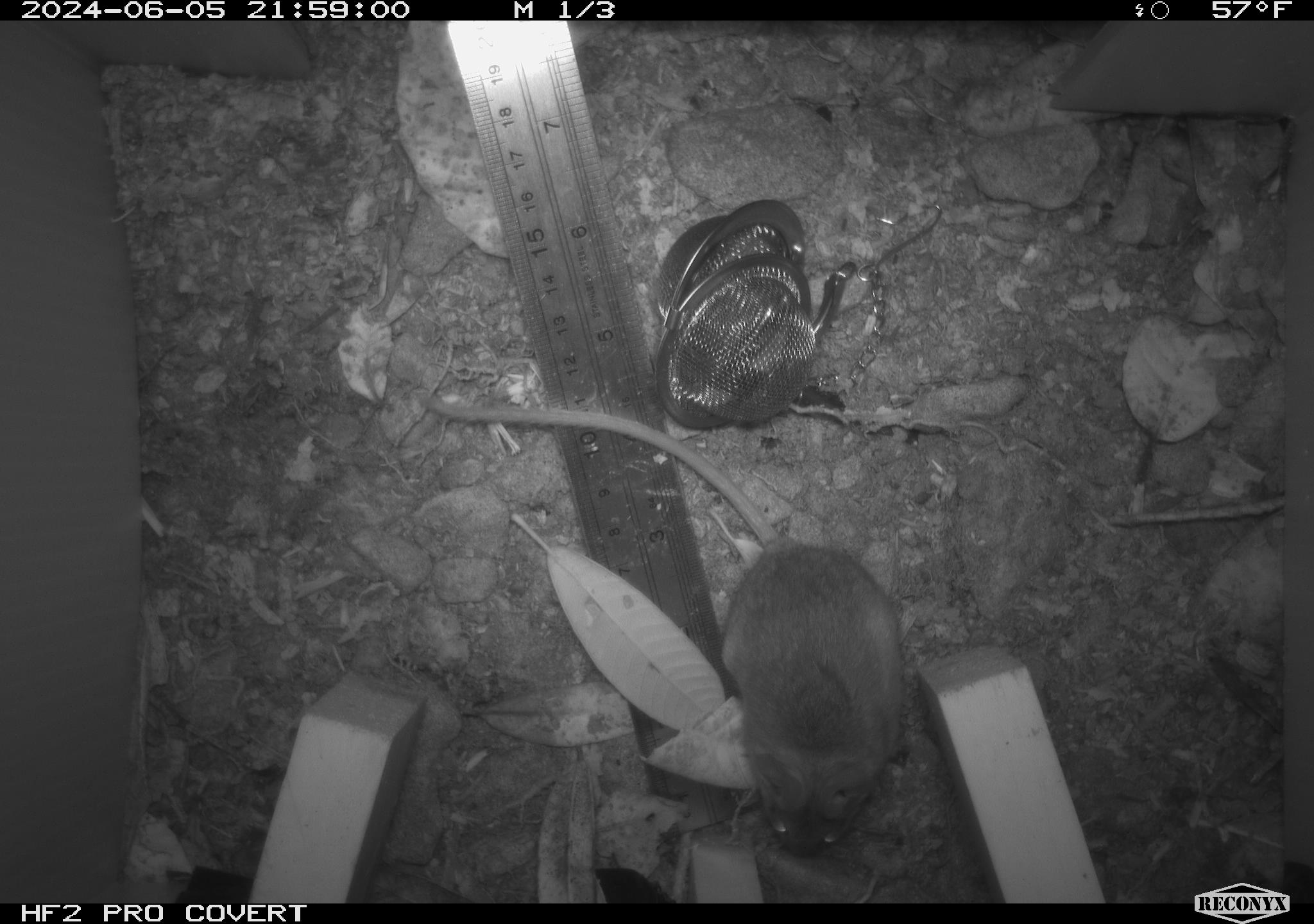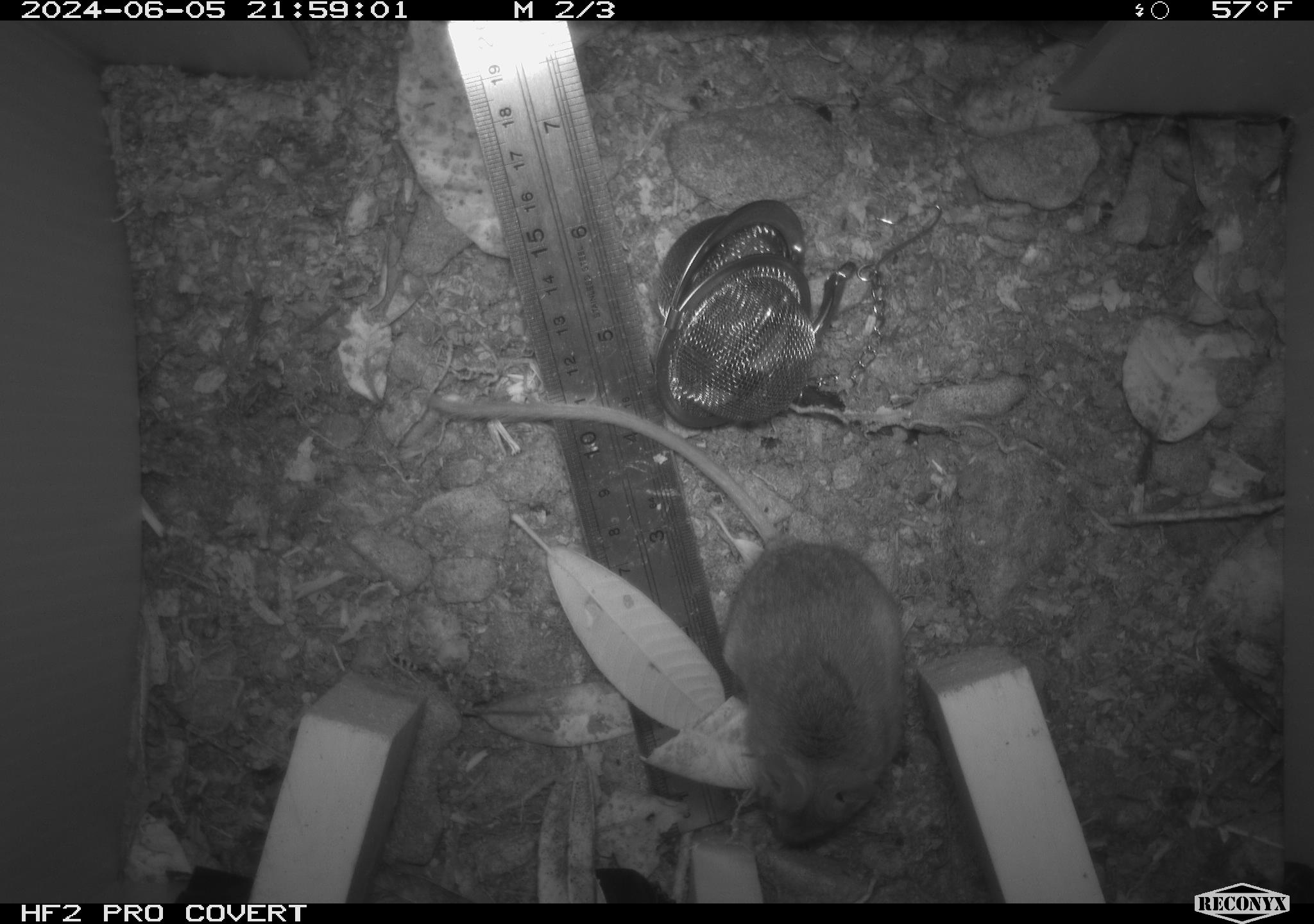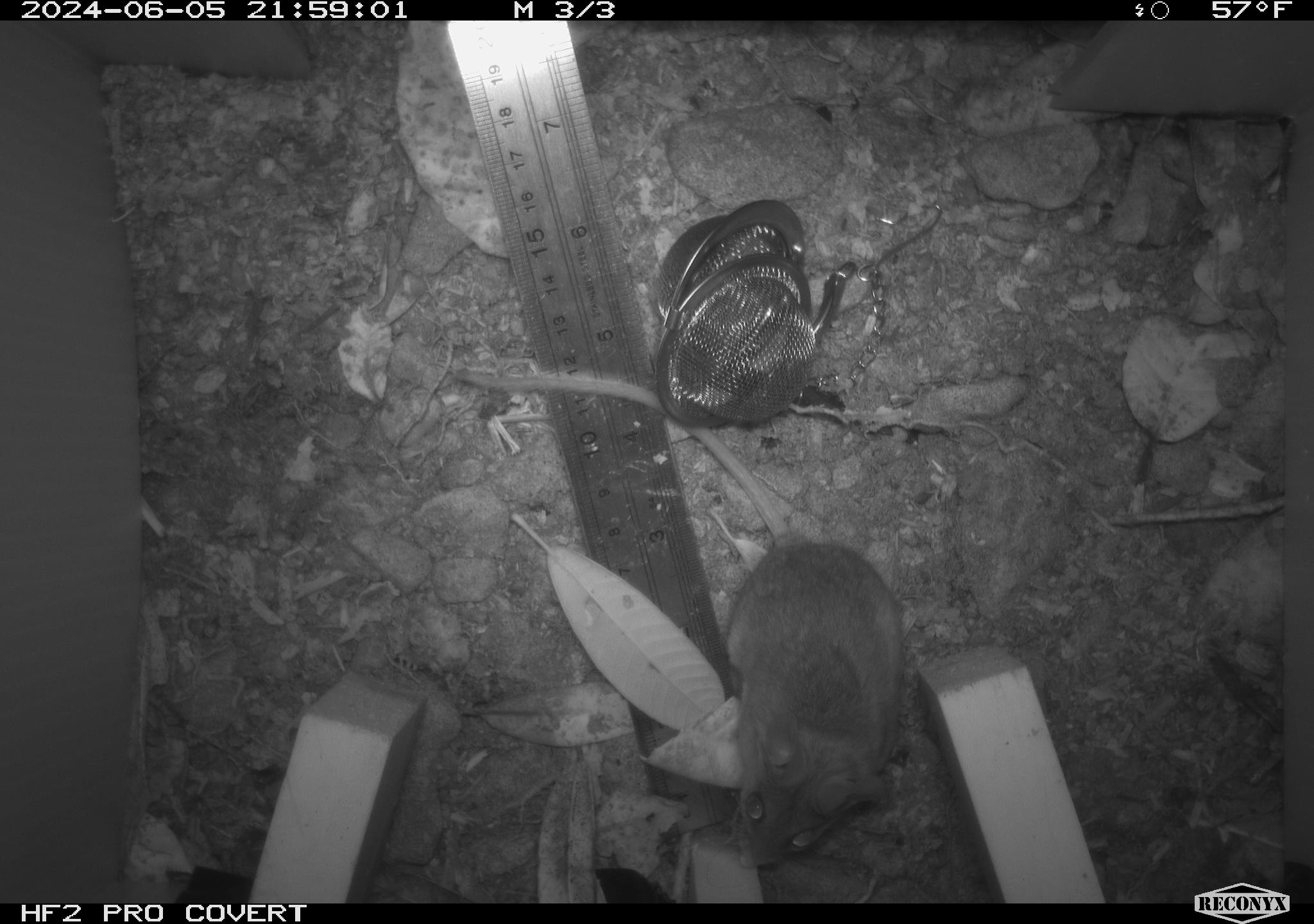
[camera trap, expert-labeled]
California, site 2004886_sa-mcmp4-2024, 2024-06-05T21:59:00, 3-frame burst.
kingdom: Animalia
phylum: Chordata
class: Mammalia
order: Rodentia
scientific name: Rodentia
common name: mouse species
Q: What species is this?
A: Mouse species (Rodentia).